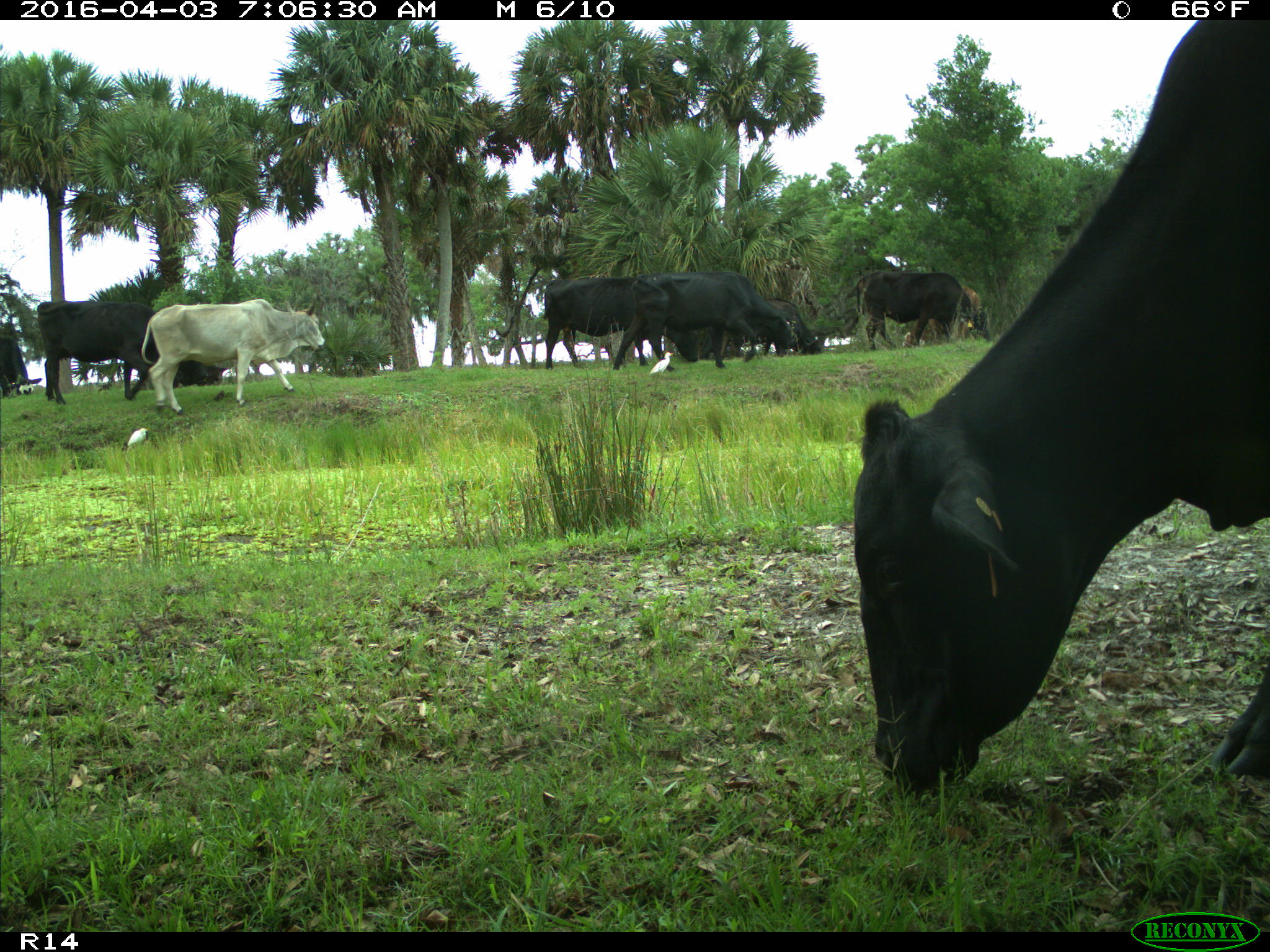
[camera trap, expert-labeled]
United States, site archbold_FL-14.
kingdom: Animalia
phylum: Chordata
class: Mammalia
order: Artiodactyla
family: Bovidae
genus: Bos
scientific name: Bos taurus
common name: domestic cow